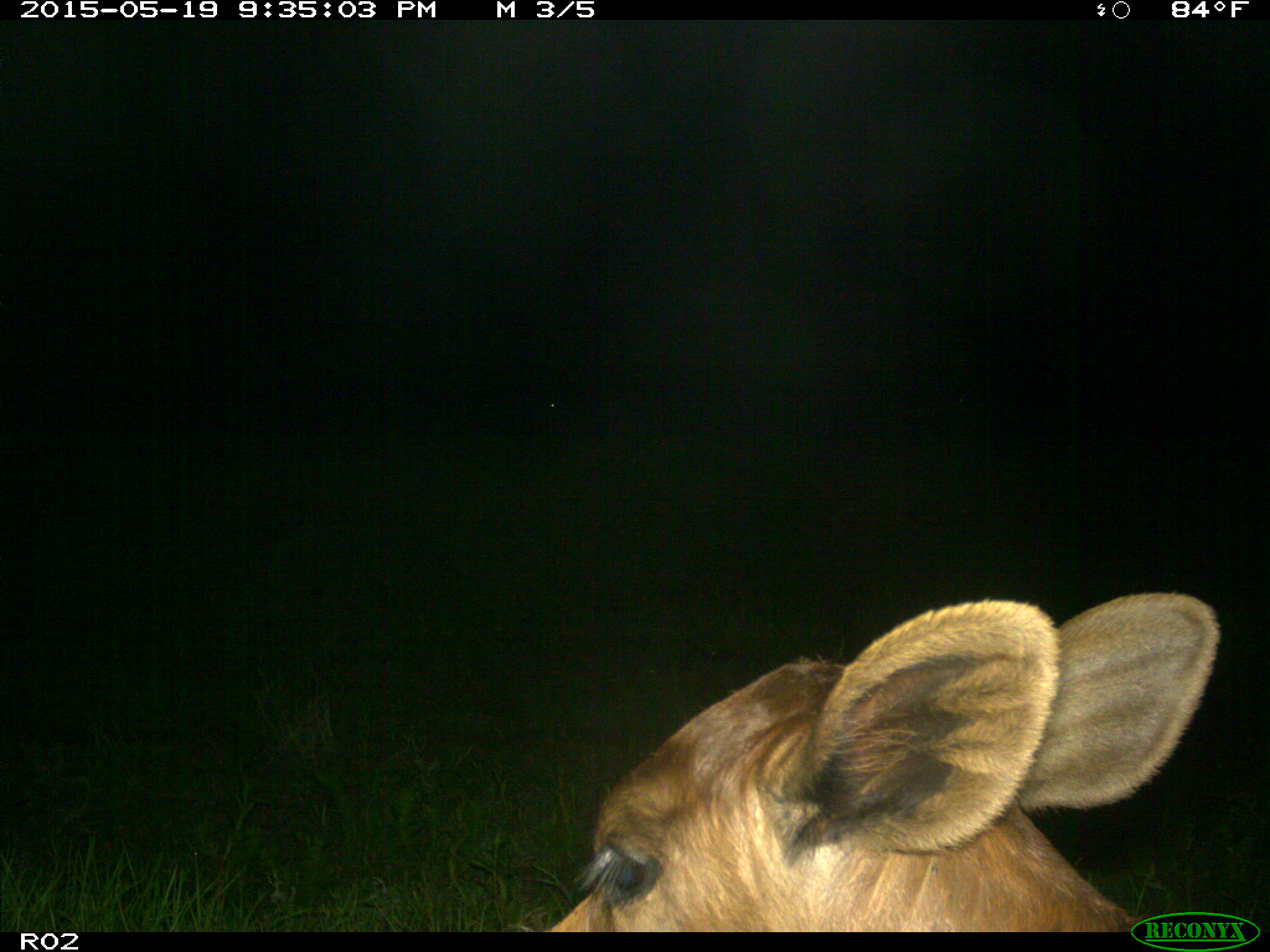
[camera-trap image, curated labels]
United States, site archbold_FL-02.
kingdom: Animalia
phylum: Chordata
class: Mammalia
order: Artiodactyla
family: Bovidae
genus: Bos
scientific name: Bos taurus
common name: domestic cow